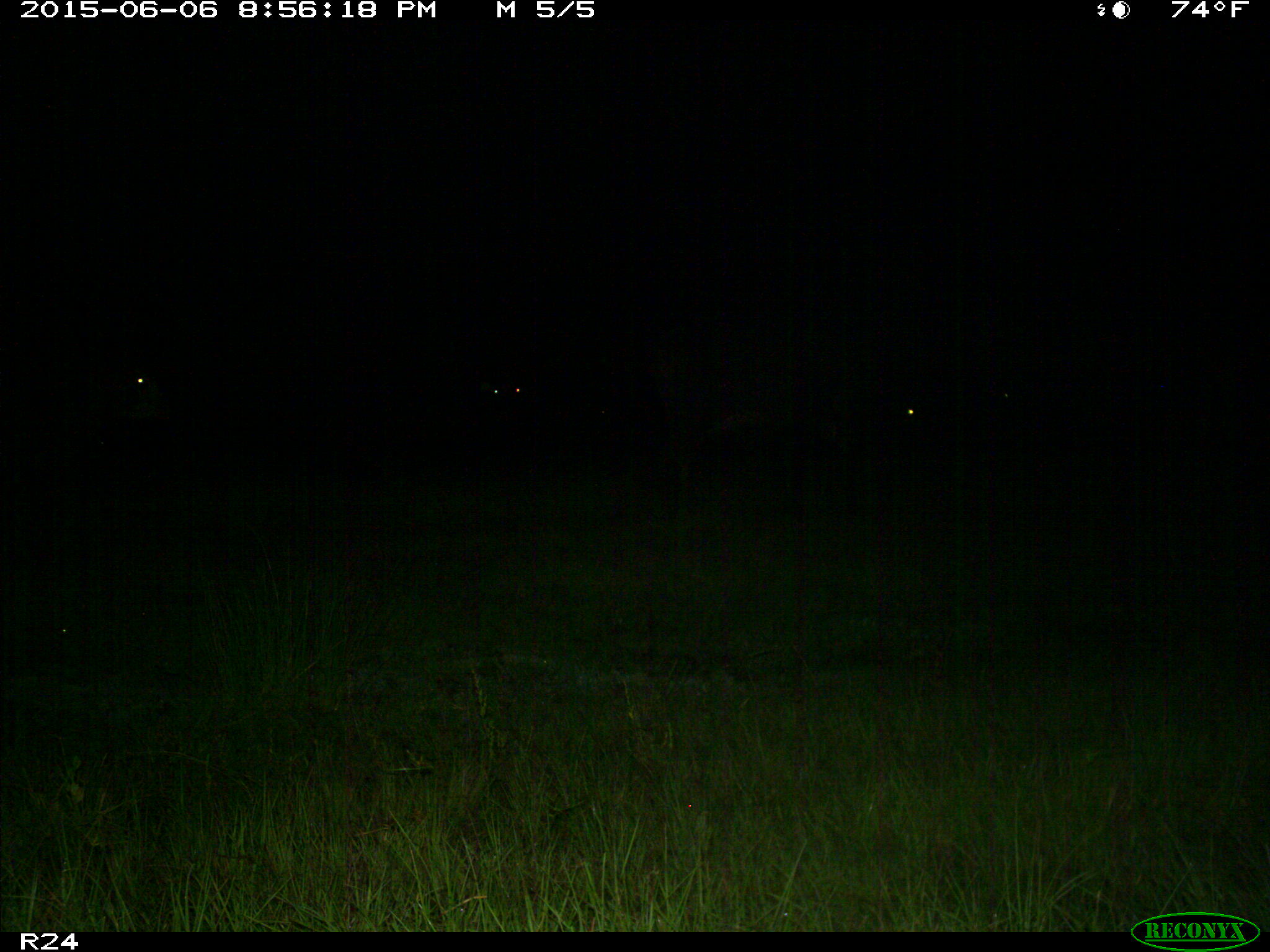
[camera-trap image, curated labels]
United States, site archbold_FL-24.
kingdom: Animalia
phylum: Chordata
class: Mammalia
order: Artiodactyla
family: Bovidae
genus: Bos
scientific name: Bos taurus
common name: domestic cow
Bos taurus (domestic cow).